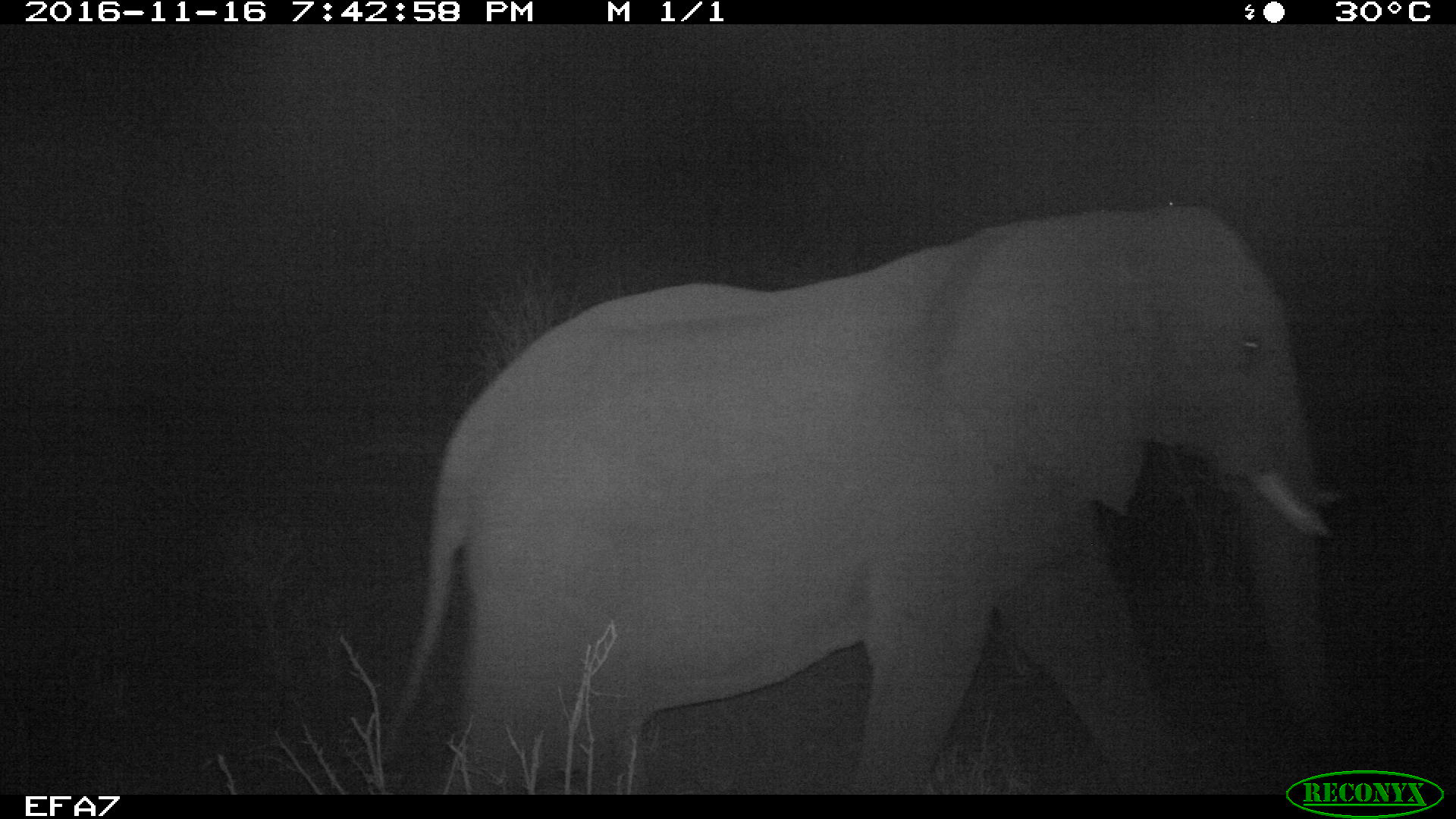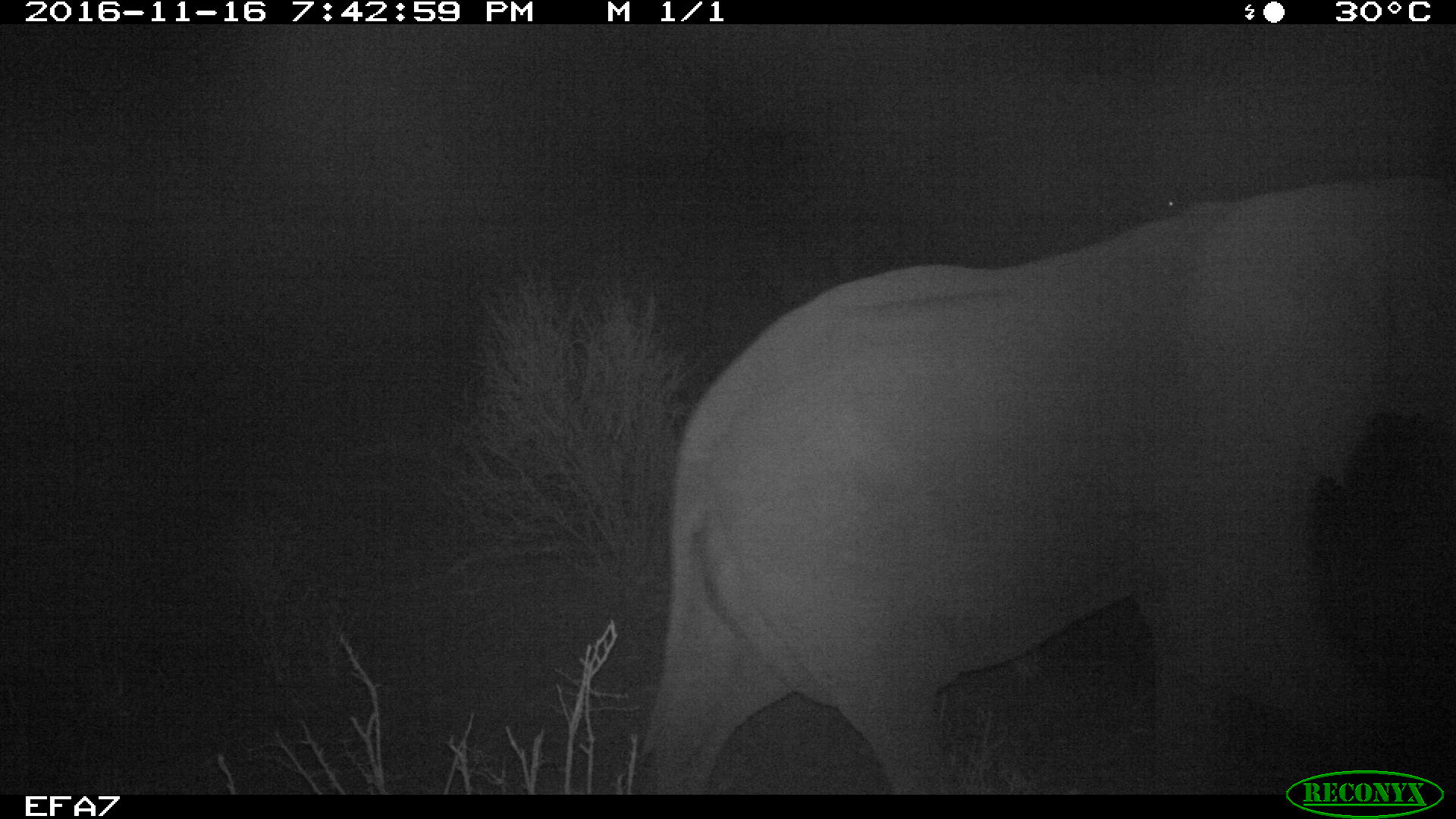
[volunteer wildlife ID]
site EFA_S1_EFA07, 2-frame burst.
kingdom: Animalia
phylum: Chordata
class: Mammalia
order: Proboscidea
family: Elephantidae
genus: Loxodonta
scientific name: Loxodonta africana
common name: african bush elephant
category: elephant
Elephant (african bush elephant) (Loxodonta africana), count 1. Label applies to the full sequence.